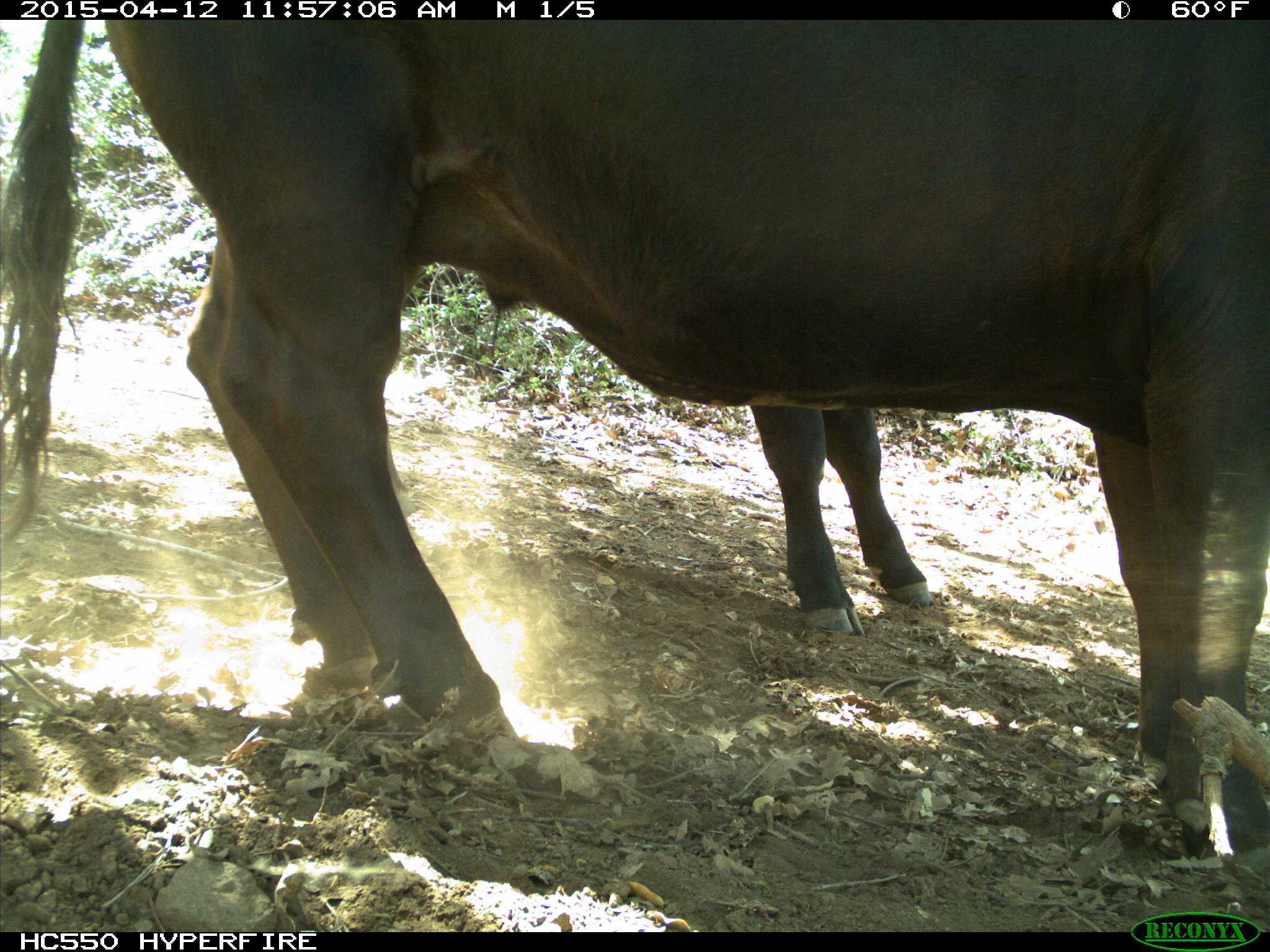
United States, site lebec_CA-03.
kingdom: Animalia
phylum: Chordata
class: Mammalia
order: Artiodactyla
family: Bovidae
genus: Bos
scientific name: Bos taurus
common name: domestic cow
Bos taurus (domestic cow).